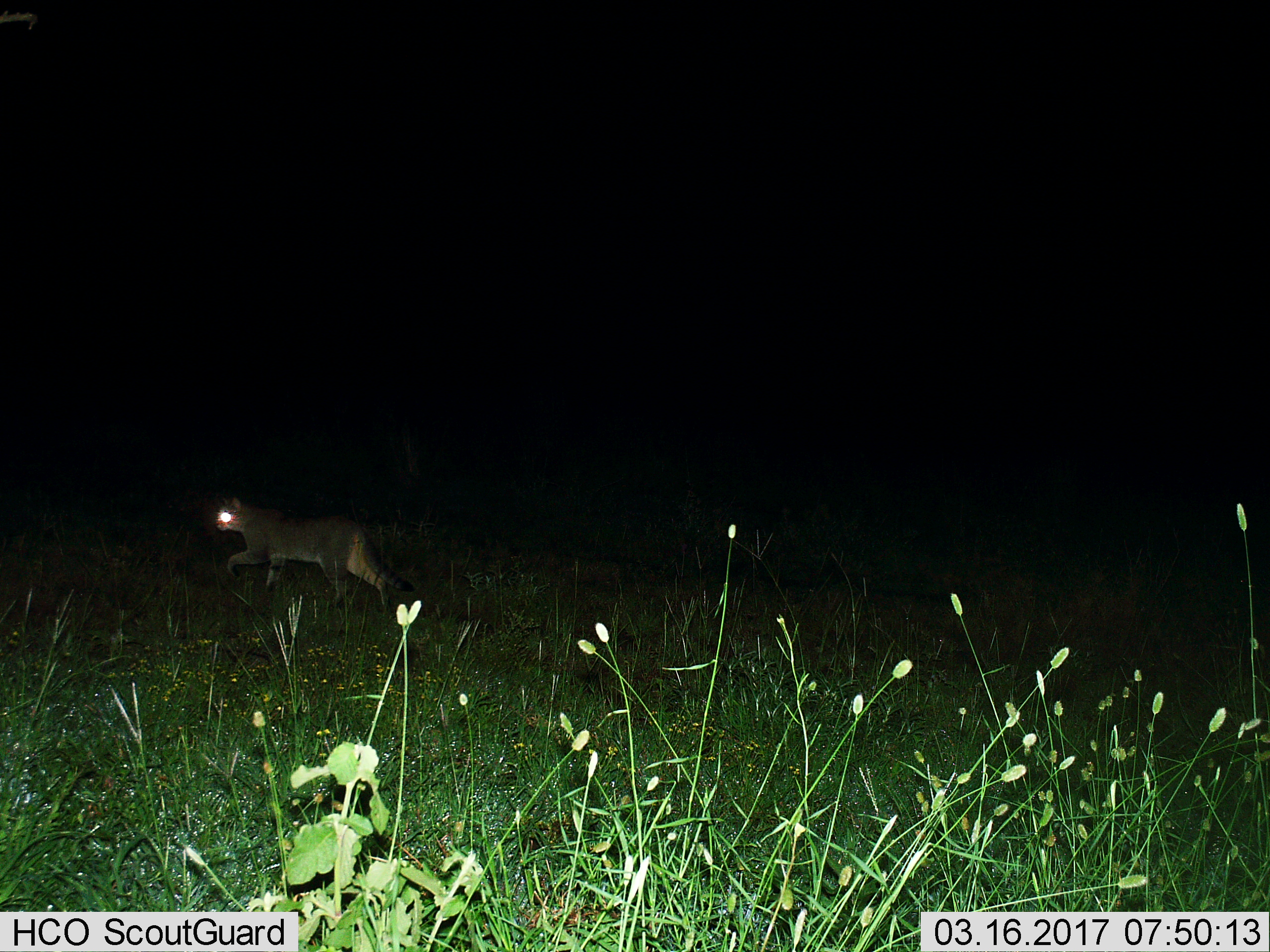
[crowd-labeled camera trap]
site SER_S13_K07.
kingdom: Animalia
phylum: Chordata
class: Mammalia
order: Carnivora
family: Felidae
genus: Felis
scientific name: Felis lybica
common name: african wild cat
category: africanwildcat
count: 1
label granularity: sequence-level